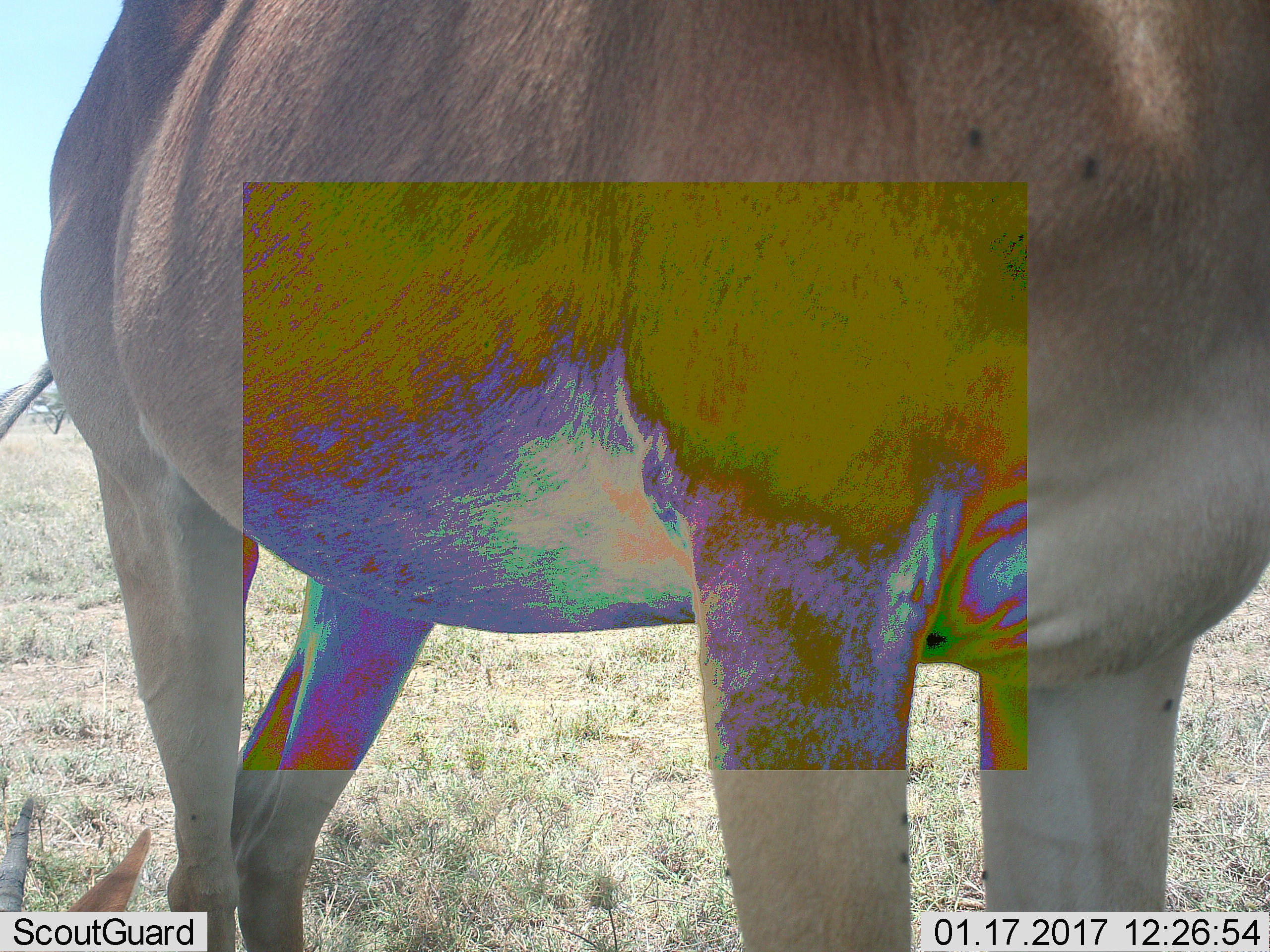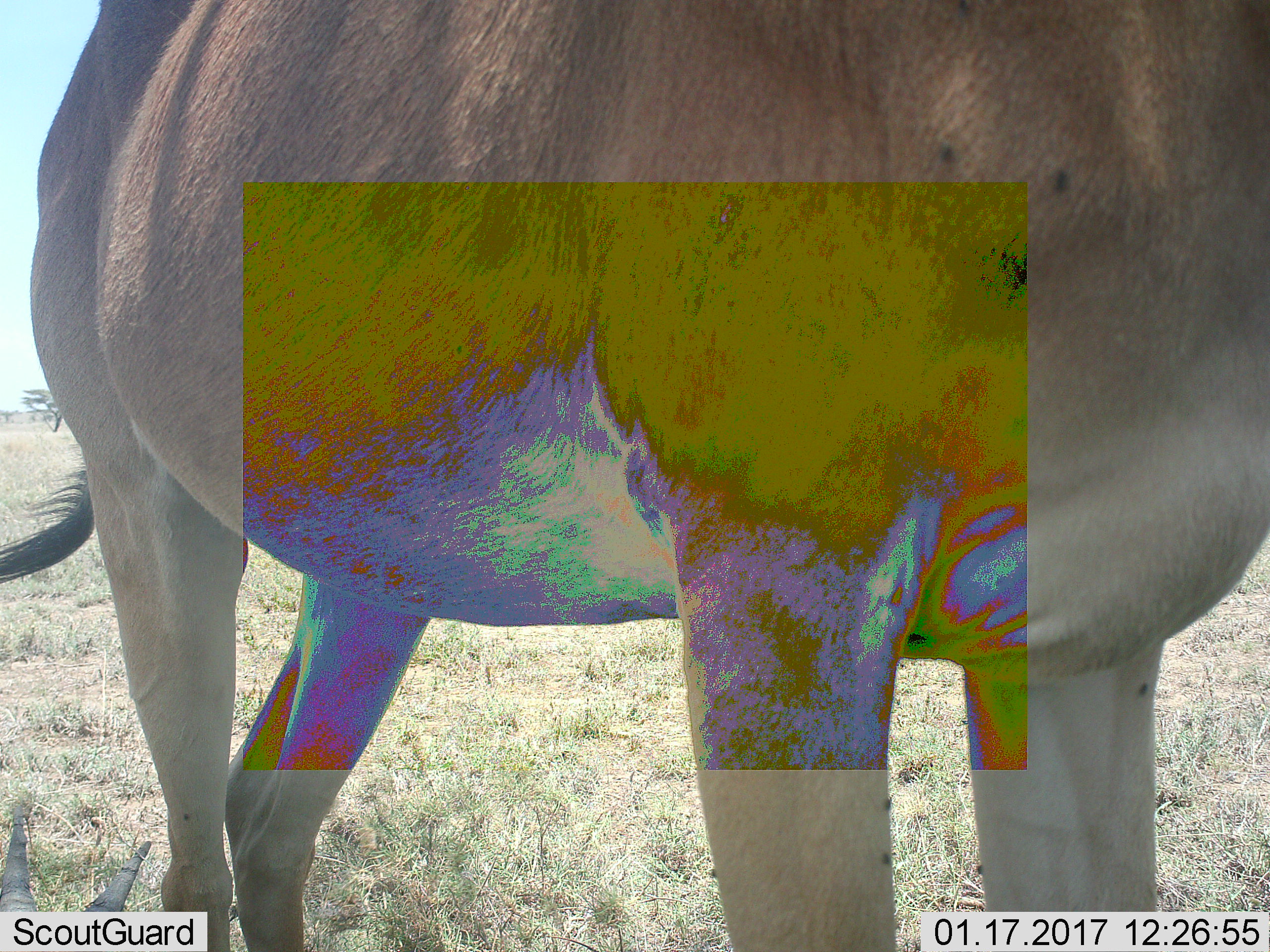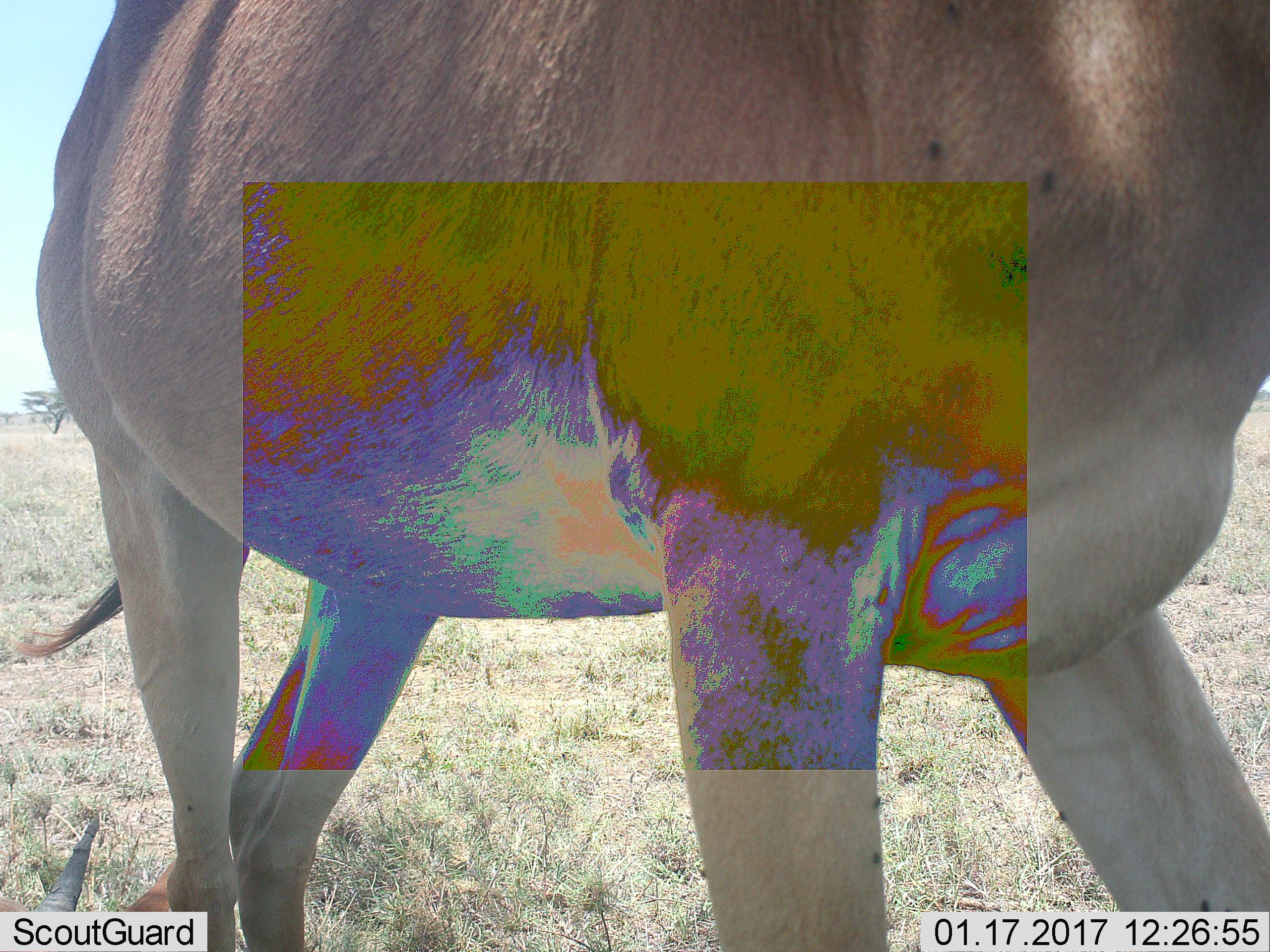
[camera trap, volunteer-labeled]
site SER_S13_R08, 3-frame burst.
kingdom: Animalia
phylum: Chordata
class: Mammalia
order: Artiodactyla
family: Bovidae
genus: Alcelaphus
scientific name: Alcelaphus buselaphus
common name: hartebeest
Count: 2.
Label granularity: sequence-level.